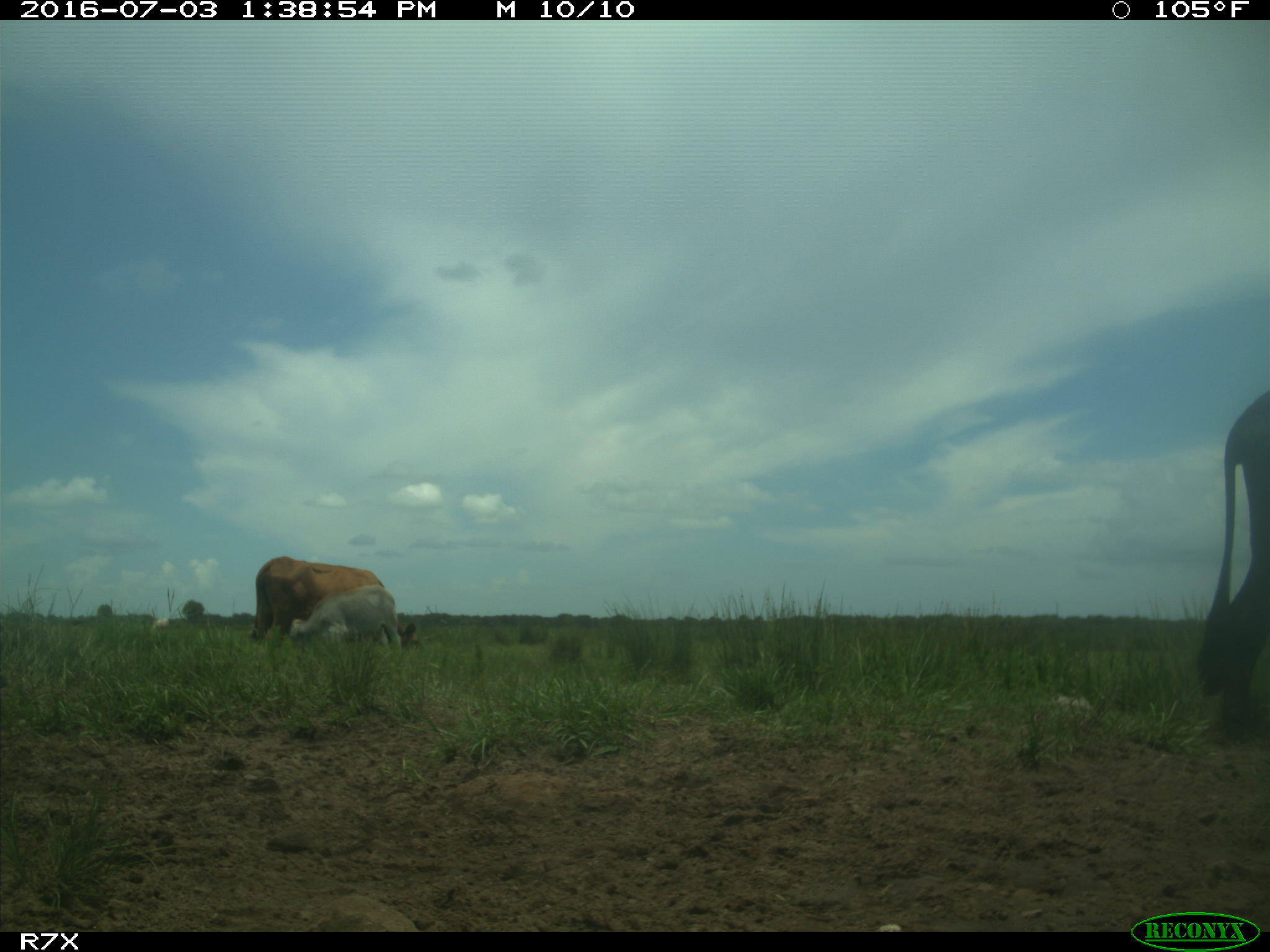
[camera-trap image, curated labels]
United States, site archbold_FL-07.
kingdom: Animalia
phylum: Chordata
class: Mammalia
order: Artiodactyla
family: Bovidae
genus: Bos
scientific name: Bos taurus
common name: domestic cow